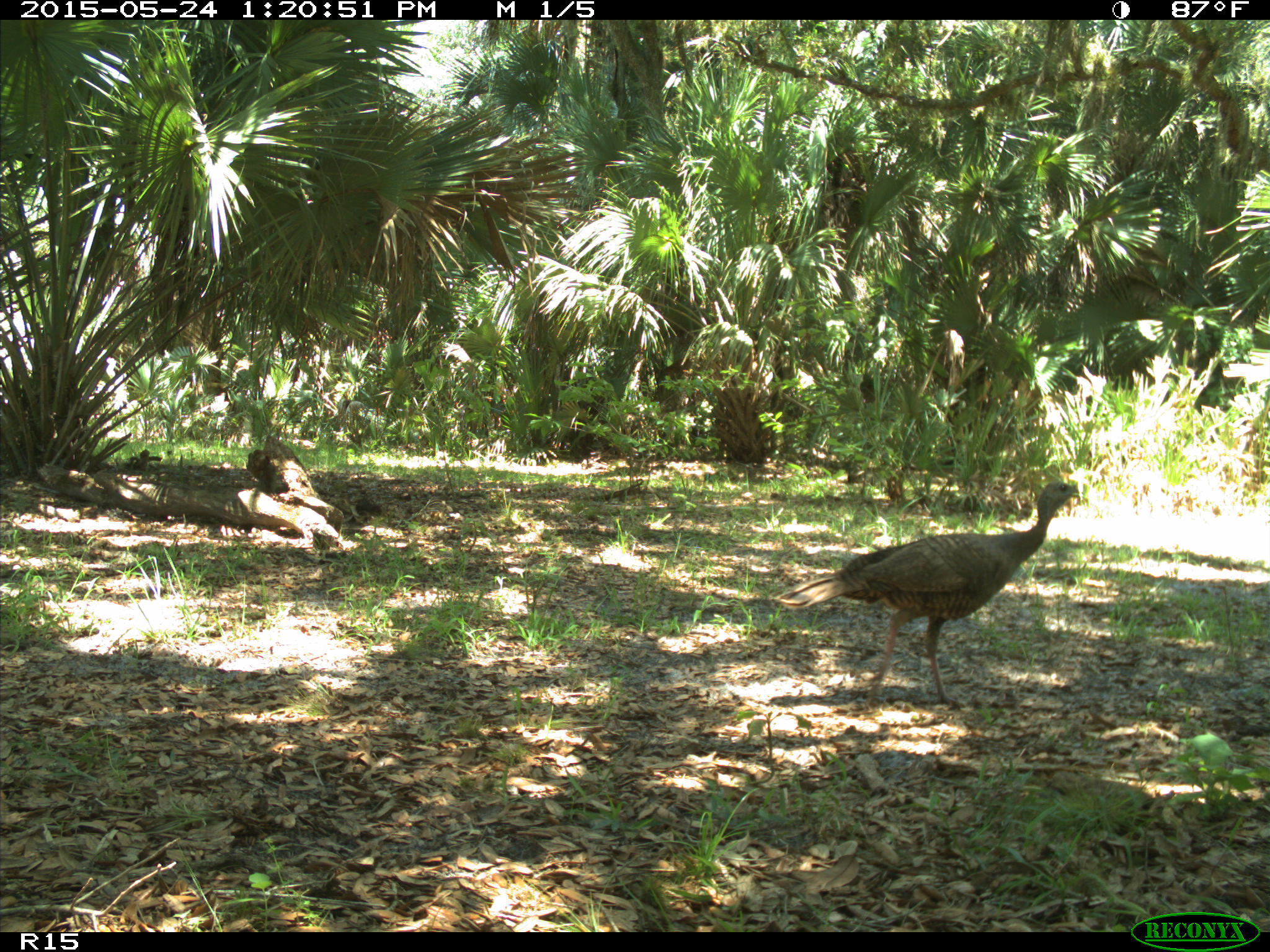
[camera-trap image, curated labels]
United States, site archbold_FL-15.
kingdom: Animalia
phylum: Chordata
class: Aves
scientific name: Aves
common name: birds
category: unidentified bird